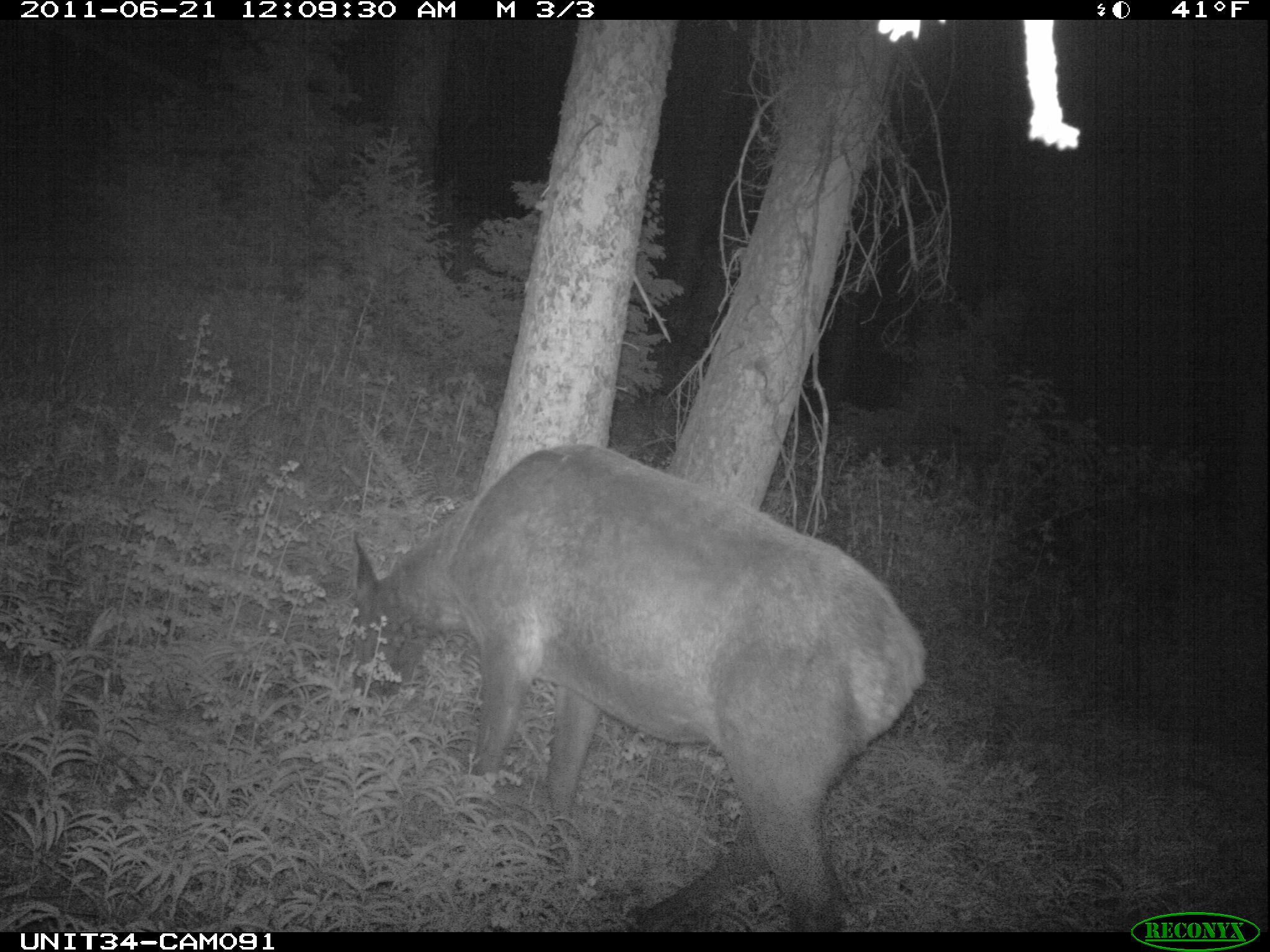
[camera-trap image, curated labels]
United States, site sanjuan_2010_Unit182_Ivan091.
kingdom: Animalia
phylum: Chordata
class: Mammalia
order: Artiodactyla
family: Cervidae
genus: Cervus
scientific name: Cervus elaphus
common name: red deer